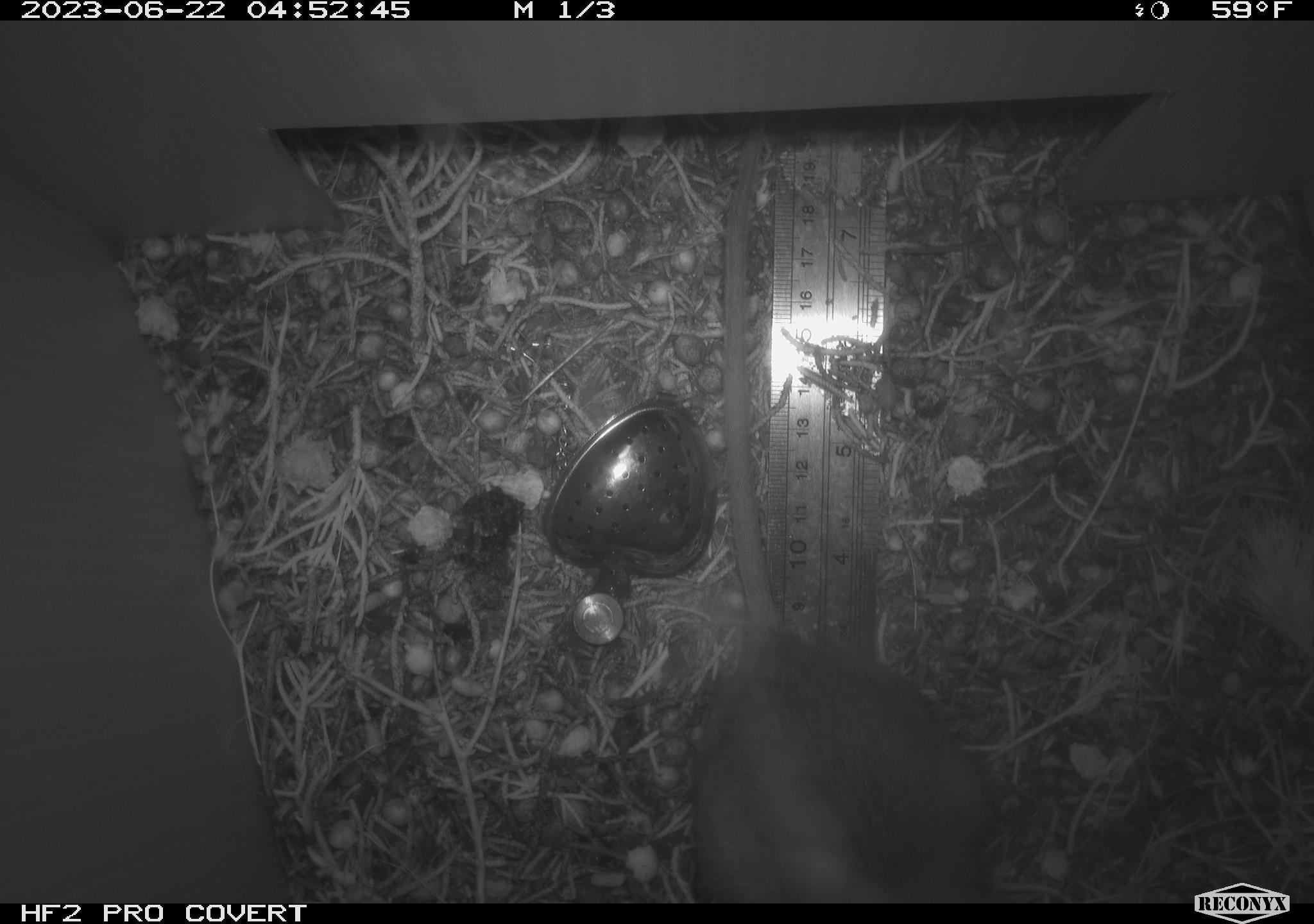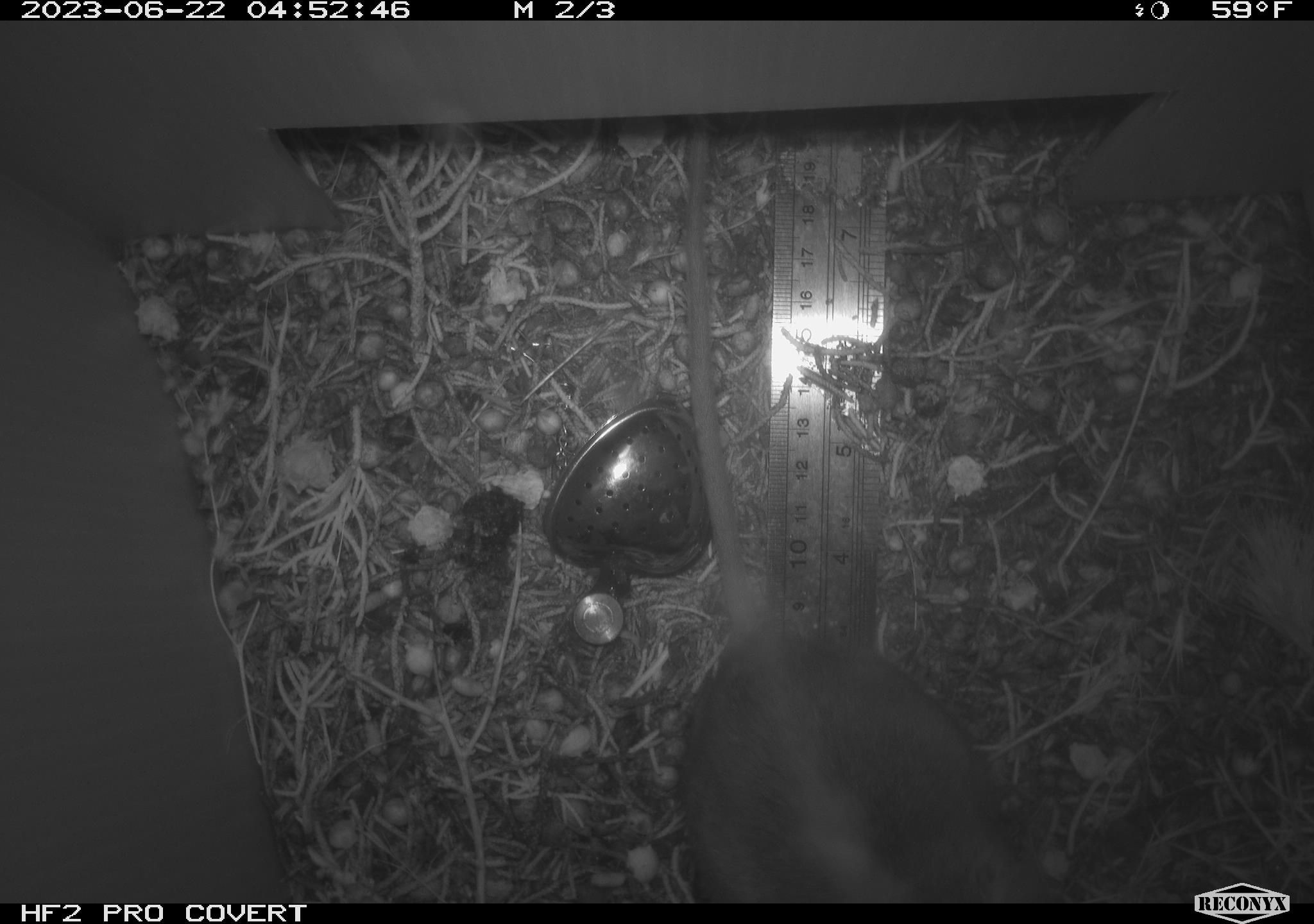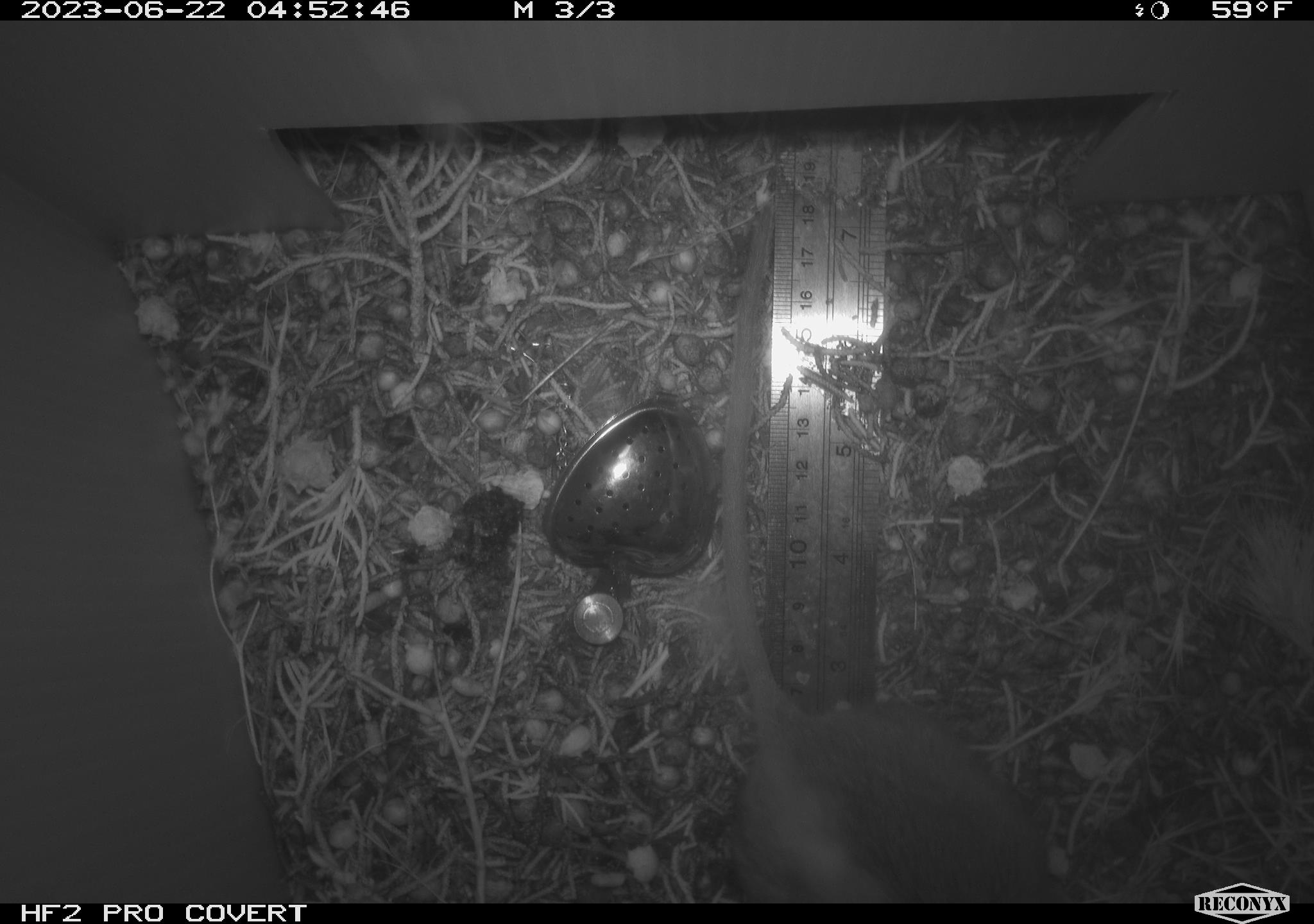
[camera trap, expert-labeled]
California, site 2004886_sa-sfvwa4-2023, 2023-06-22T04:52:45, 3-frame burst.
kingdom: Animalia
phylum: Chordata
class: Mammalia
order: Rodentia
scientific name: Rodentia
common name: rodent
Rodent (Rodentia).